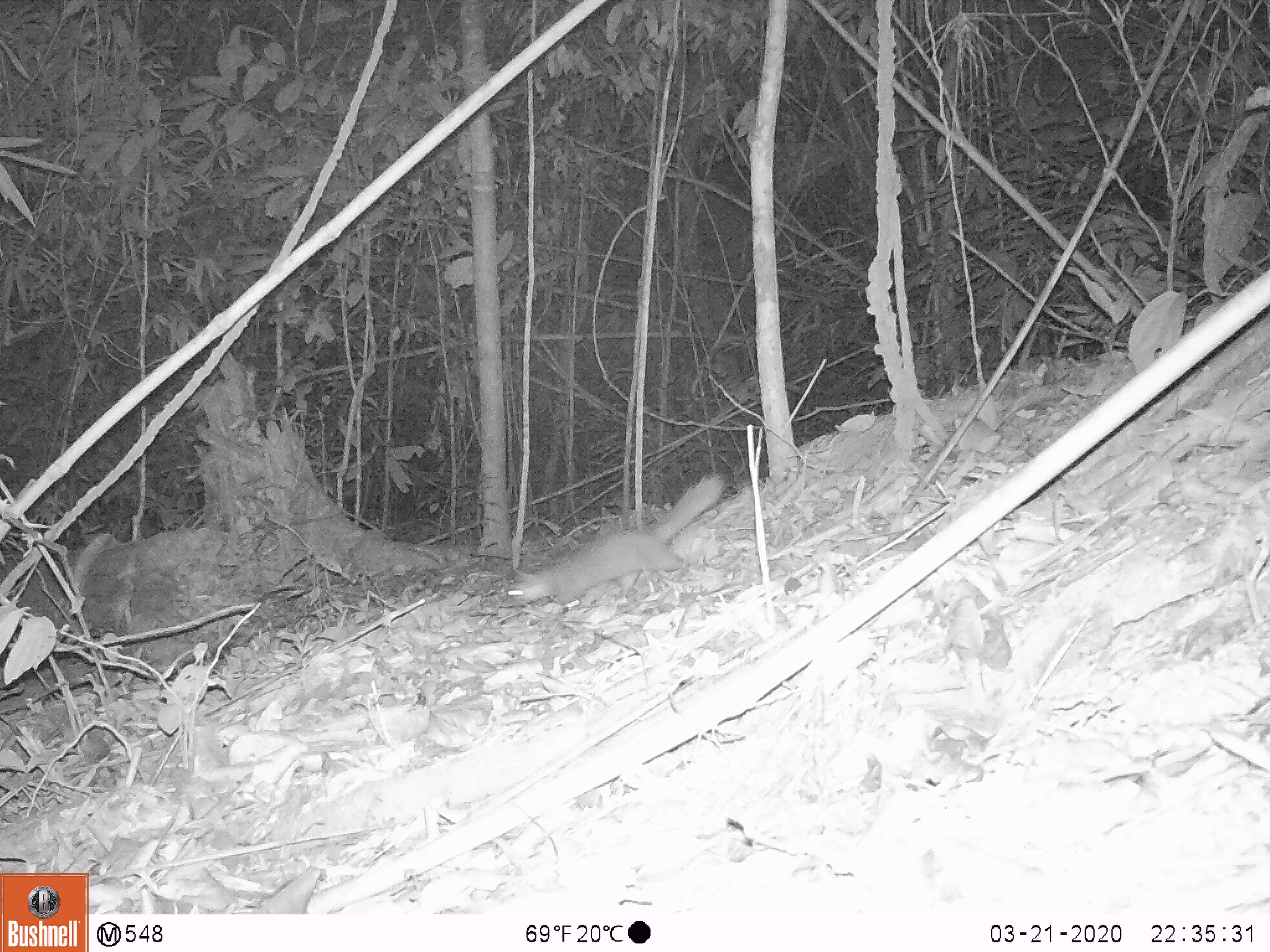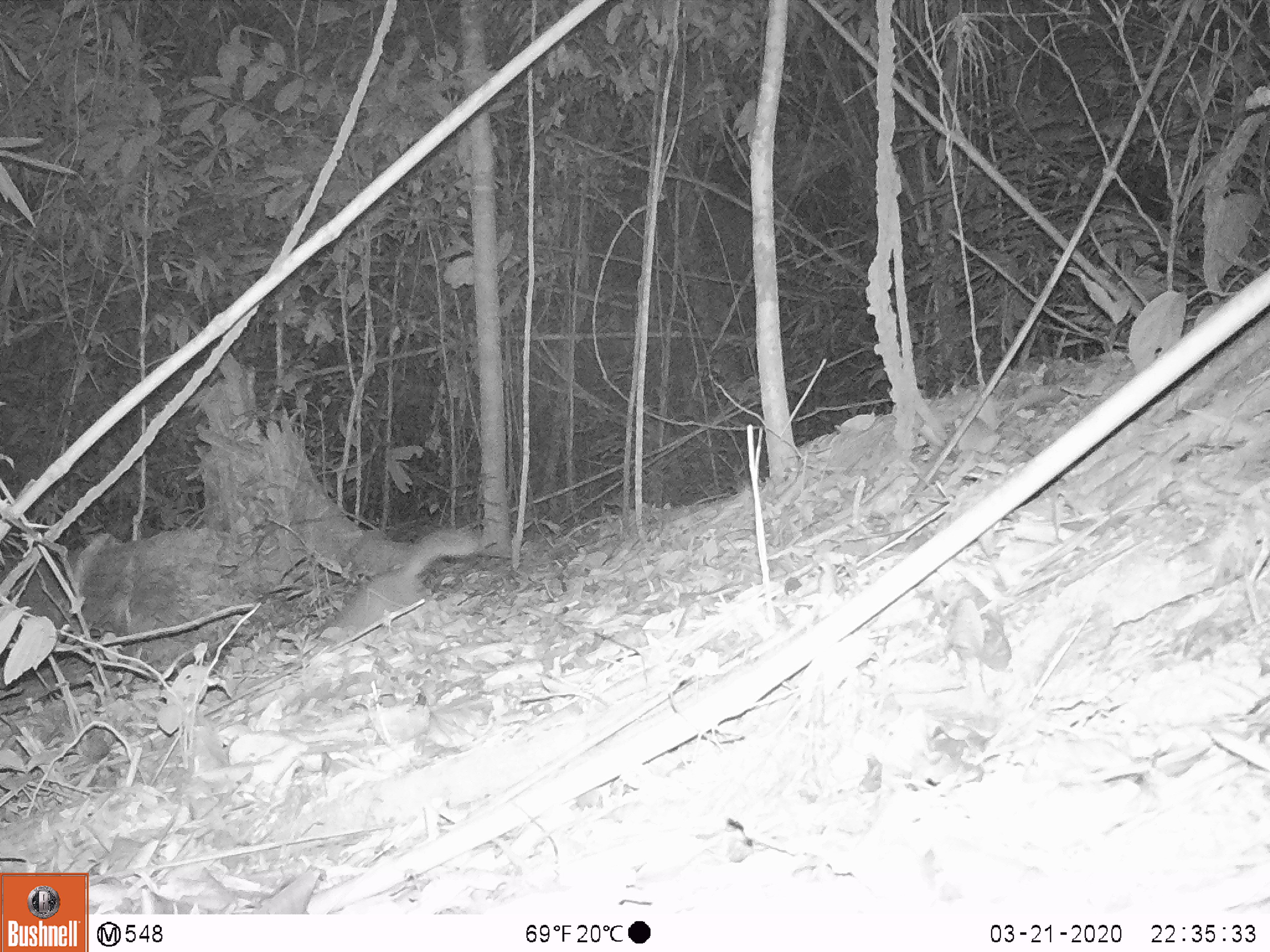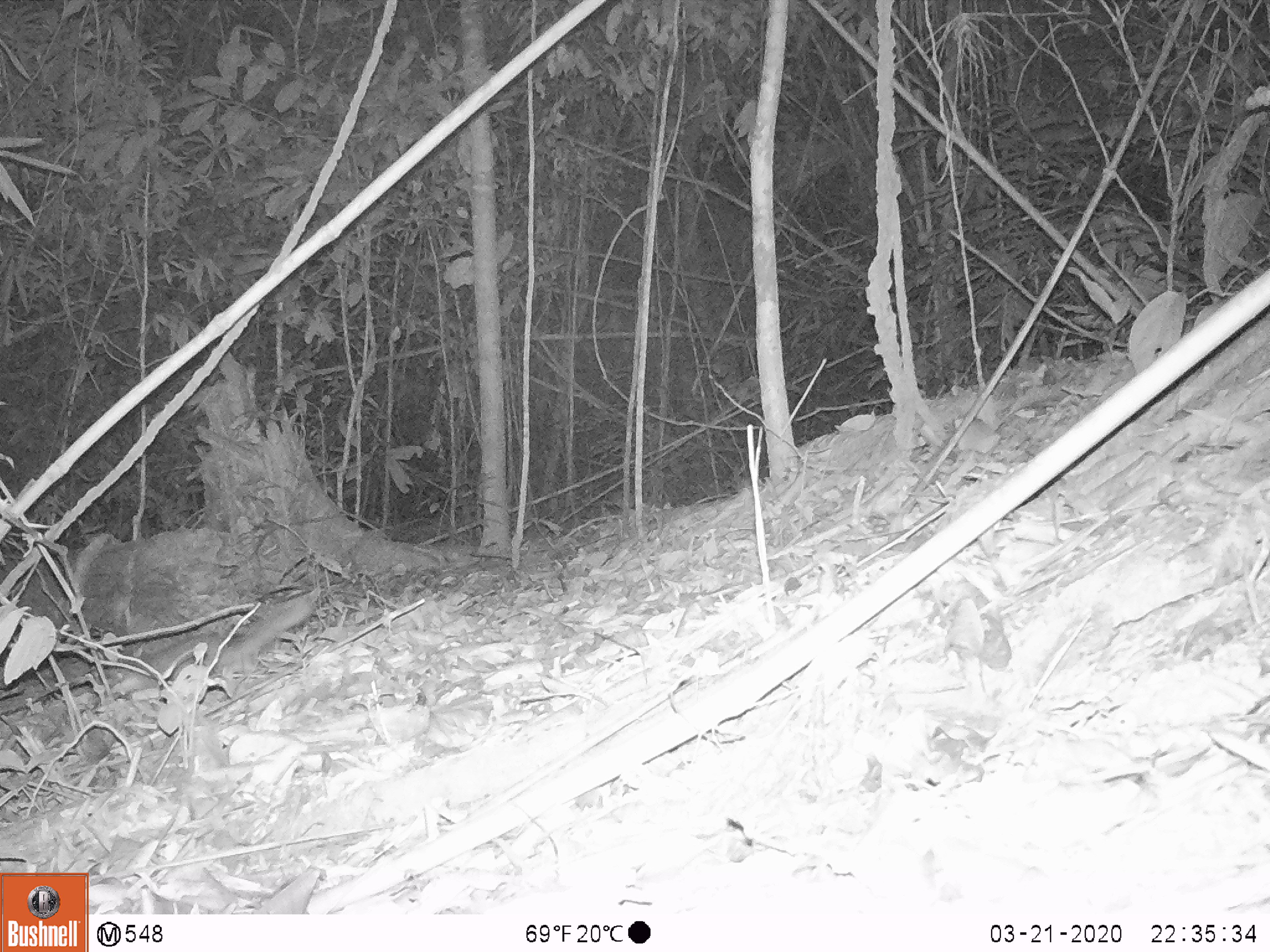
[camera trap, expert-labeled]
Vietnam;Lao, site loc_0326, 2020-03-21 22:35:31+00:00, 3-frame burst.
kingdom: Animalia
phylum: Chordata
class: Mammalia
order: Carnivora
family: Mustelidae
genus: Melogale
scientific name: Melogale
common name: ferret badger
Ferret badger (Melogale). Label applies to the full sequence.